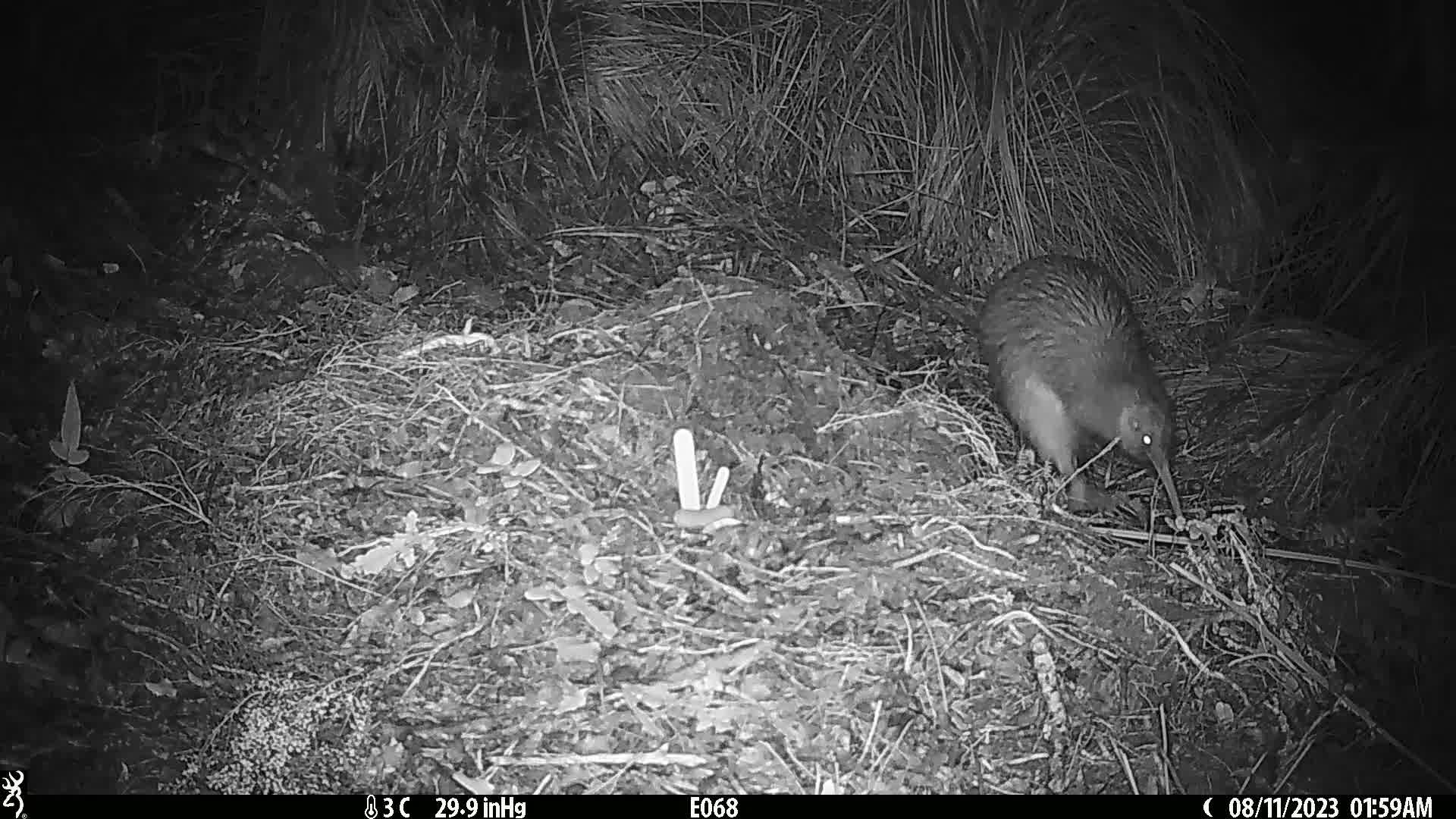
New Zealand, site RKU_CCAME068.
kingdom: Animalia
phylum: Chordata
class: Aves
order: Apterygiformes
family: Apterygidae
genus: Apteryx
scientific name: Apteryx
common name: kiwi